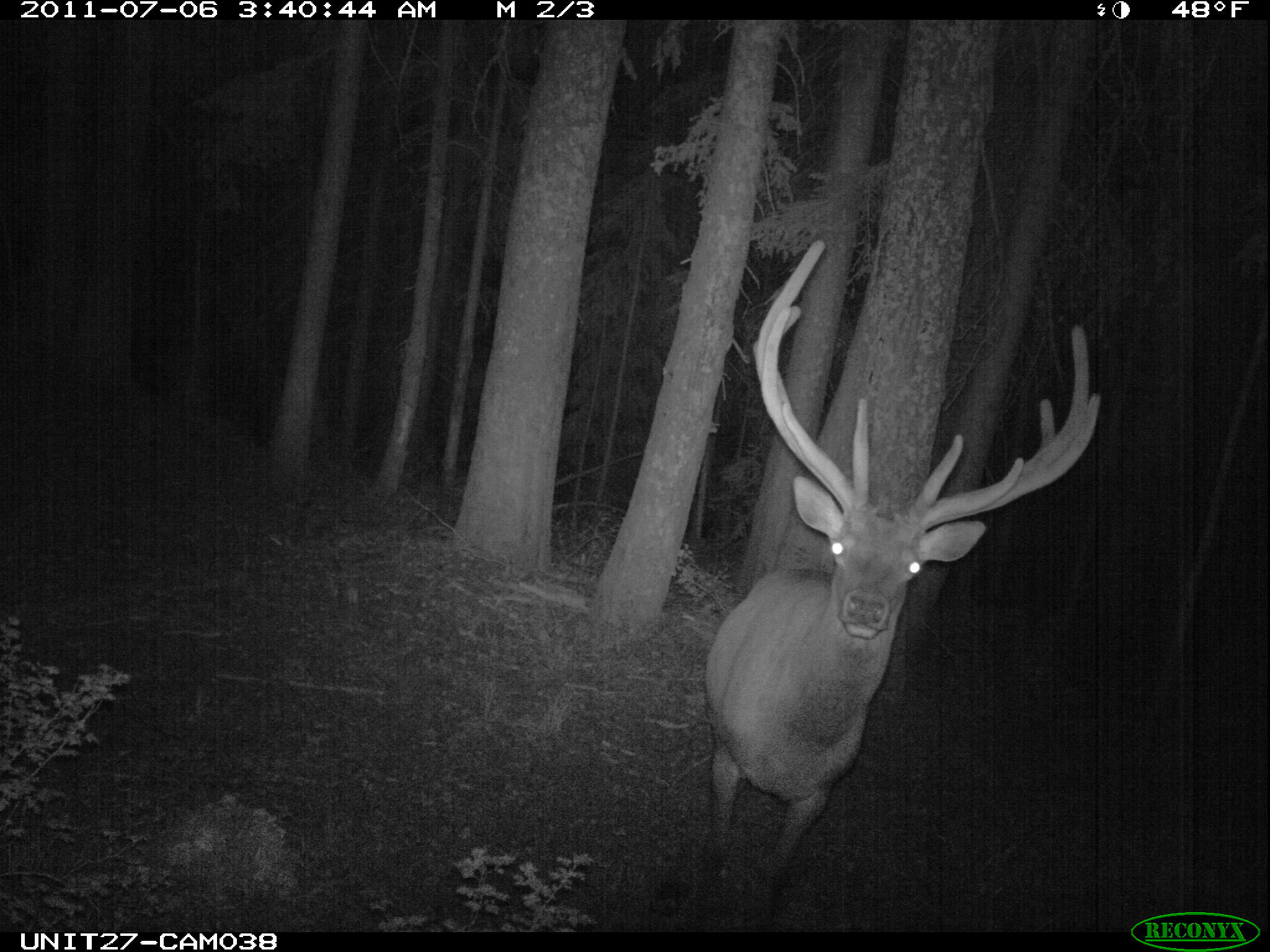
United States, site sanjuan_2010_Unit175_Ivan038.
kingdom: Animalia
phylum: Chordata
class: Mammalia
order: Artiodactyla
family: Cervidae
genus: Cervus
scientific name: Cervus elaphus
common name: red deer